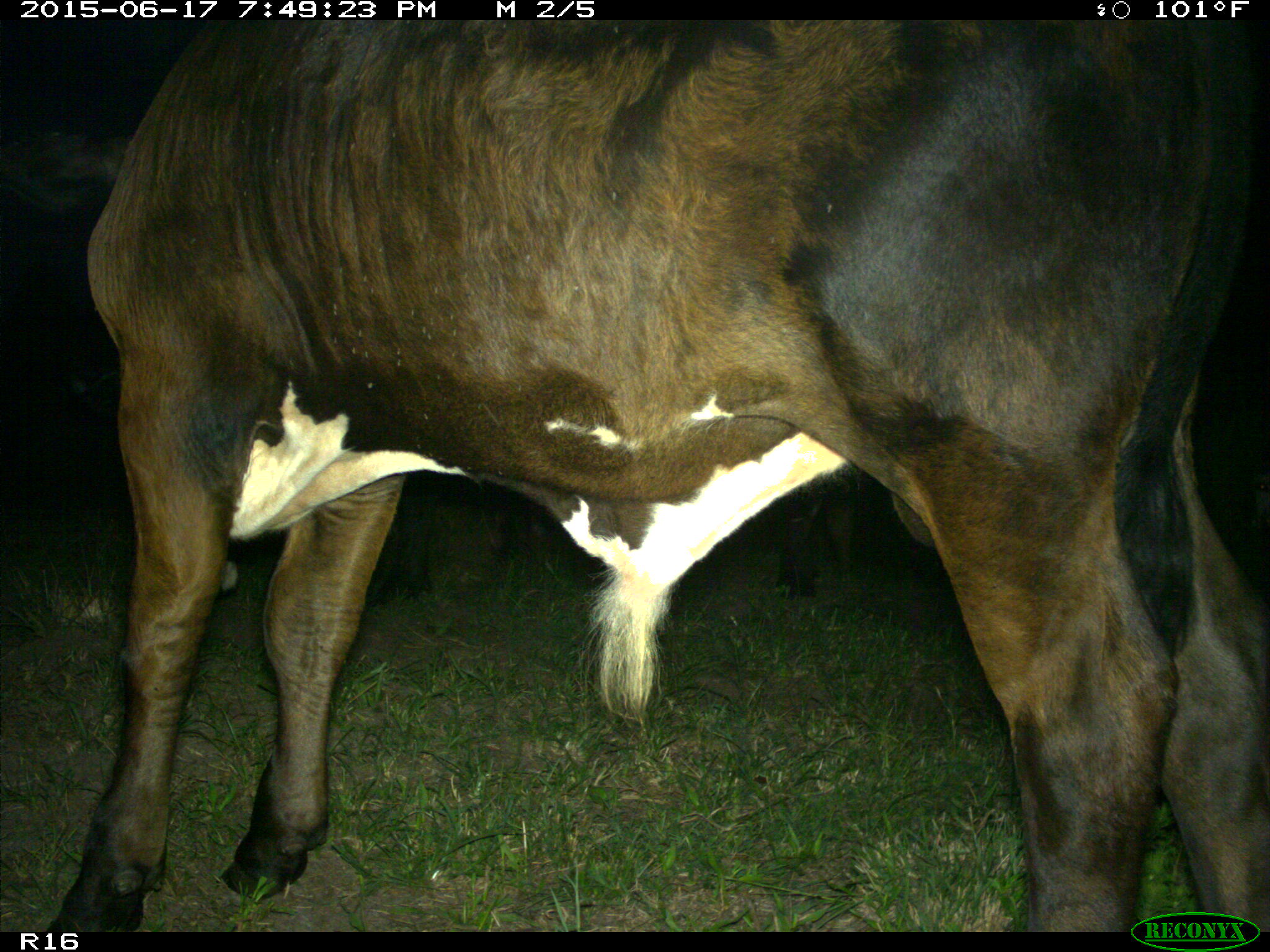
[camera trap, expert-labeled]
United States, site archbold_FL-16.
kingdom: Animalia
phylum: Chordata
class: Mammalia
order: Artiodactyla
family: Bovidae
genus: Bos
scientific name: Bos taurus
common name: domestic cow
Bos taurus (domestic cow).